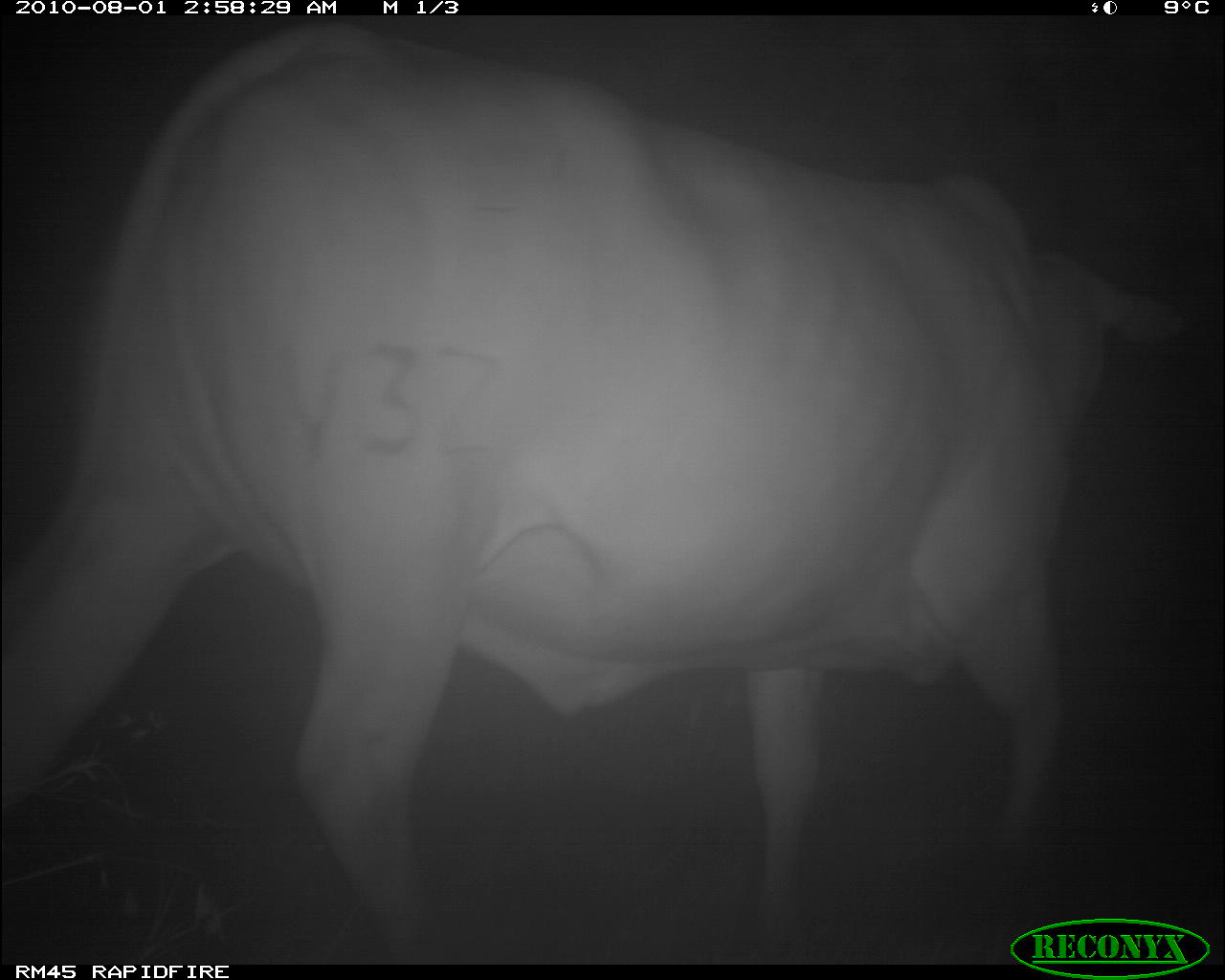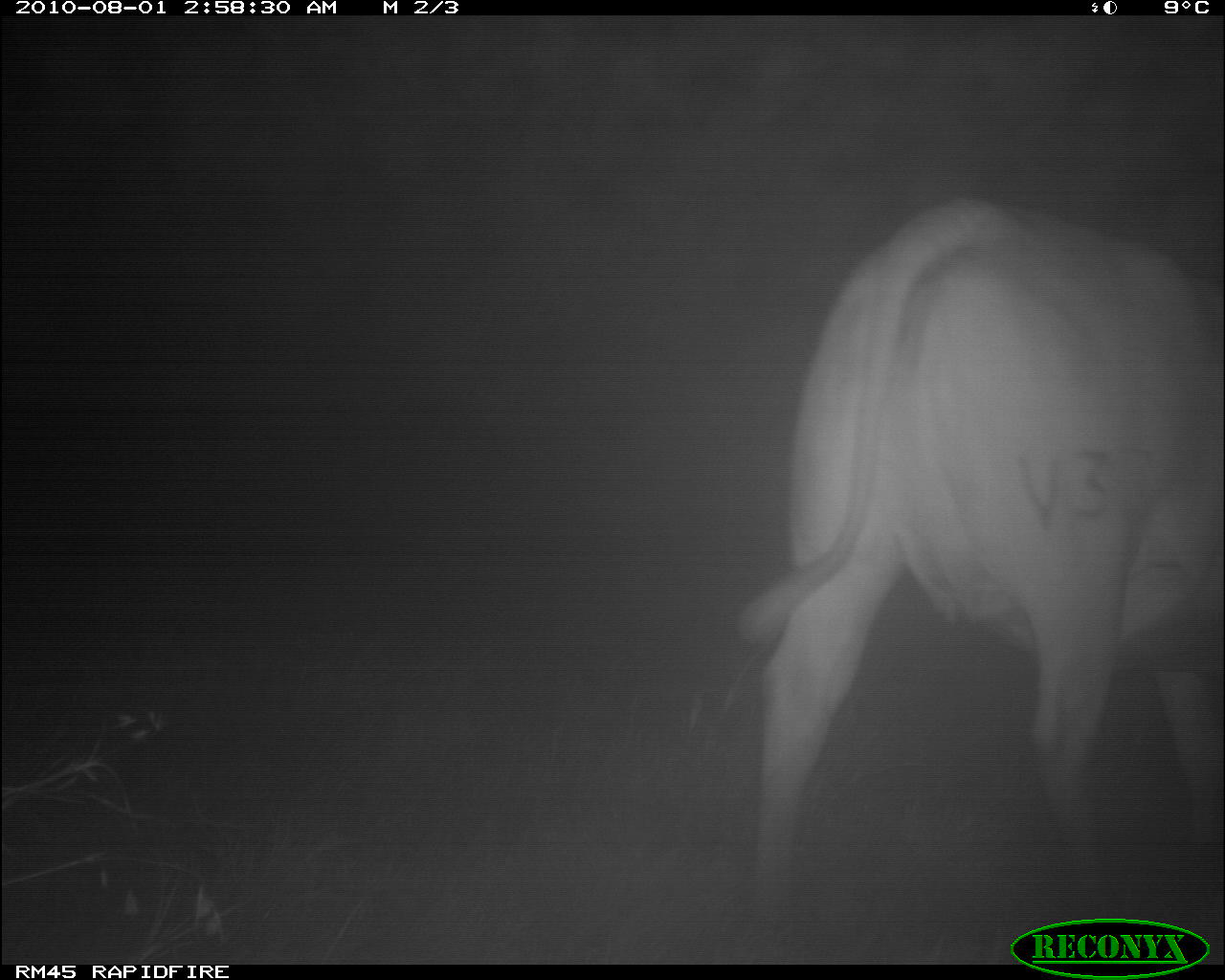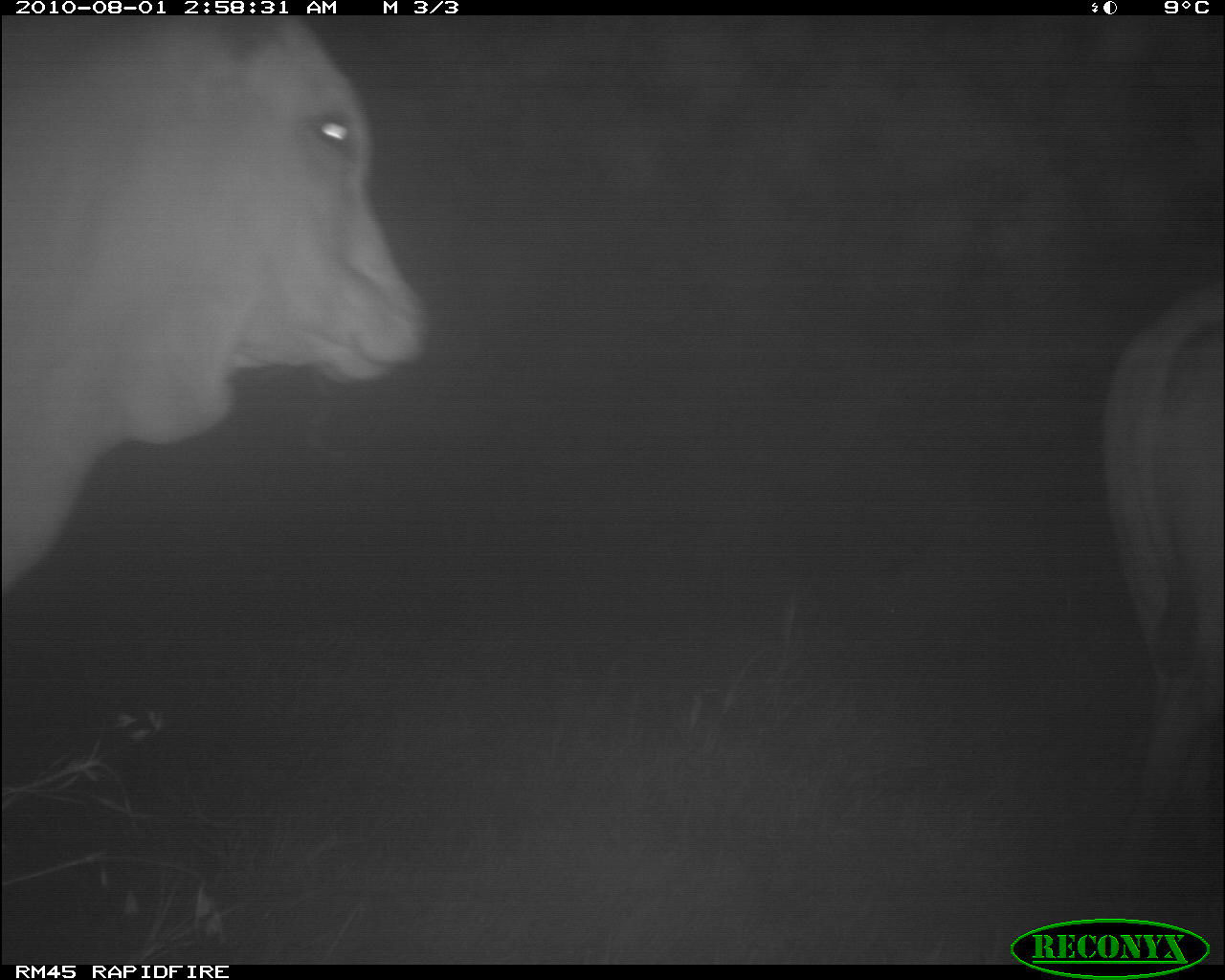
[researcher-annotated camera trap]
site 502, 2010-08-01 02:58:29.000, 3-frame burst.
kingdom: Animalia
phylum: Chordata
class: Mammalia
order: Artiodactyla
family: Bovidae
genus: Tragelaphus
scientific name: Tragelaphus oryx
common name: eland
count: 1